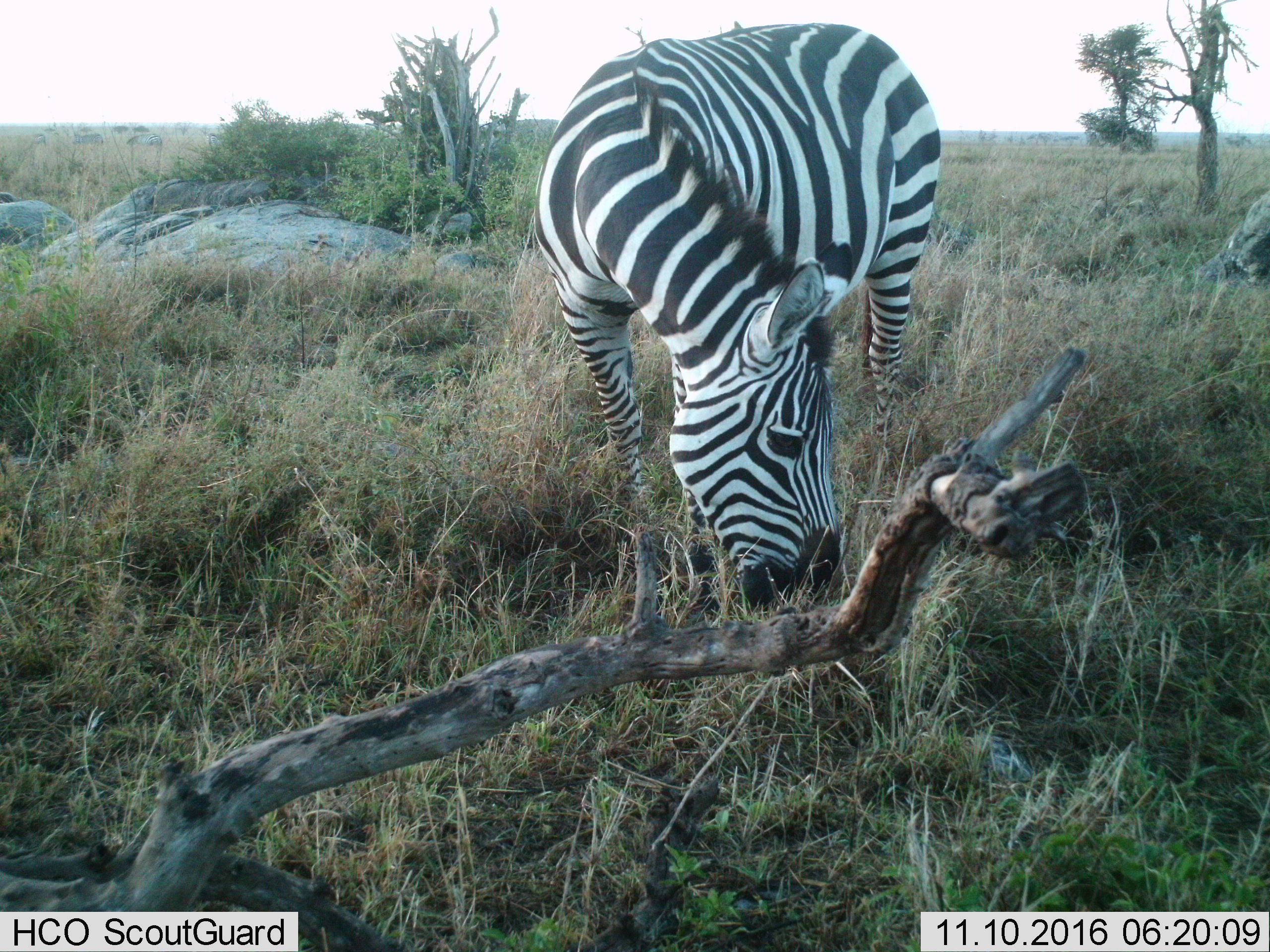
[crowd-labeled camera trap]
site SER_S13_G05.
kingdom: Animalia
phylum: Chordata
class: Mammalia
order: Perissodactyla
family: Equidae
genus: Equus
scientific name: Equus quagga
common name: plains zebra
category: zebraplains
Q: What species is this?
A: Zebraplains (plains zebra) (Equus quagga).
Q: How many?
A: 1.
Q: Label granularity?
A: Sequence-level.